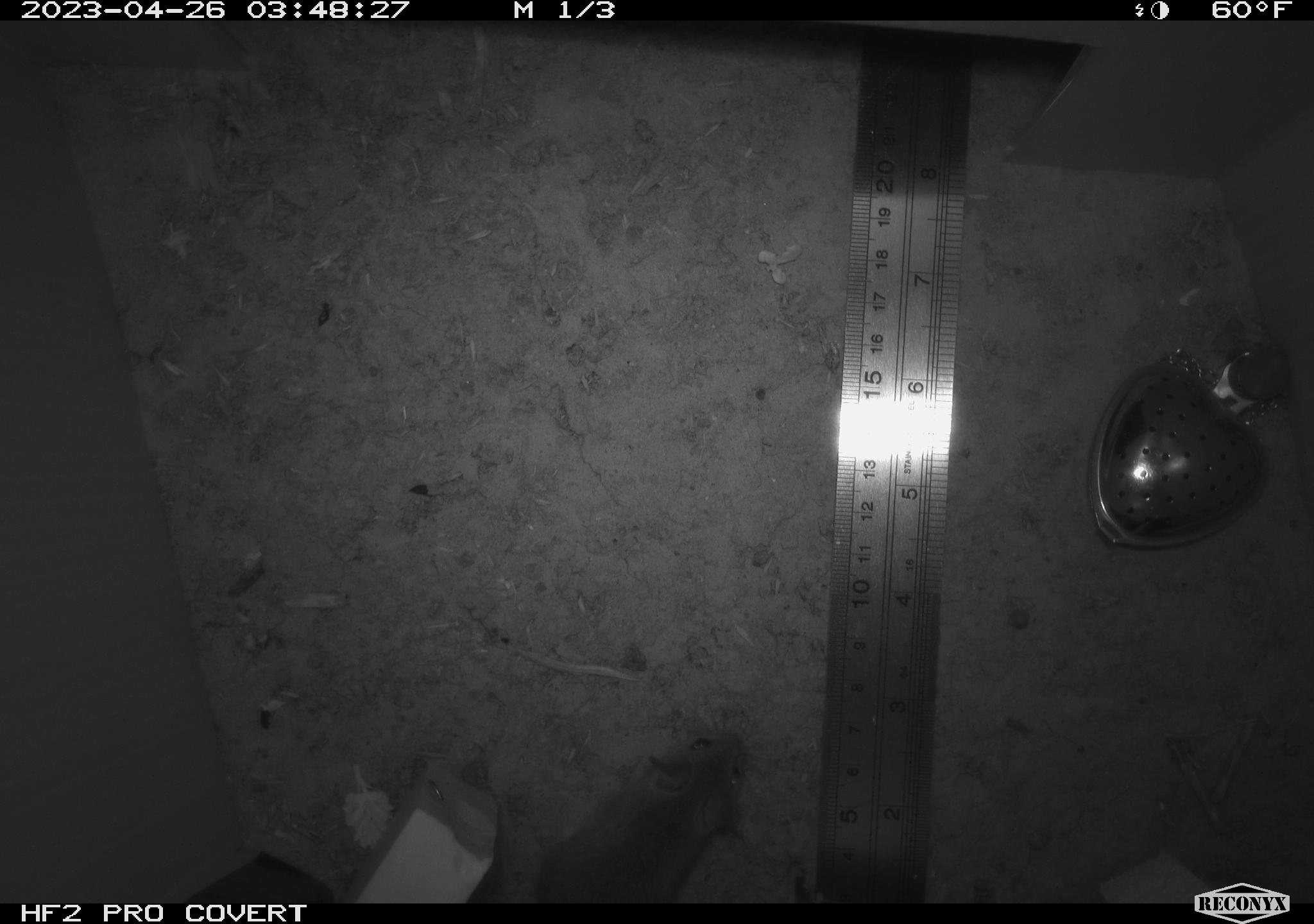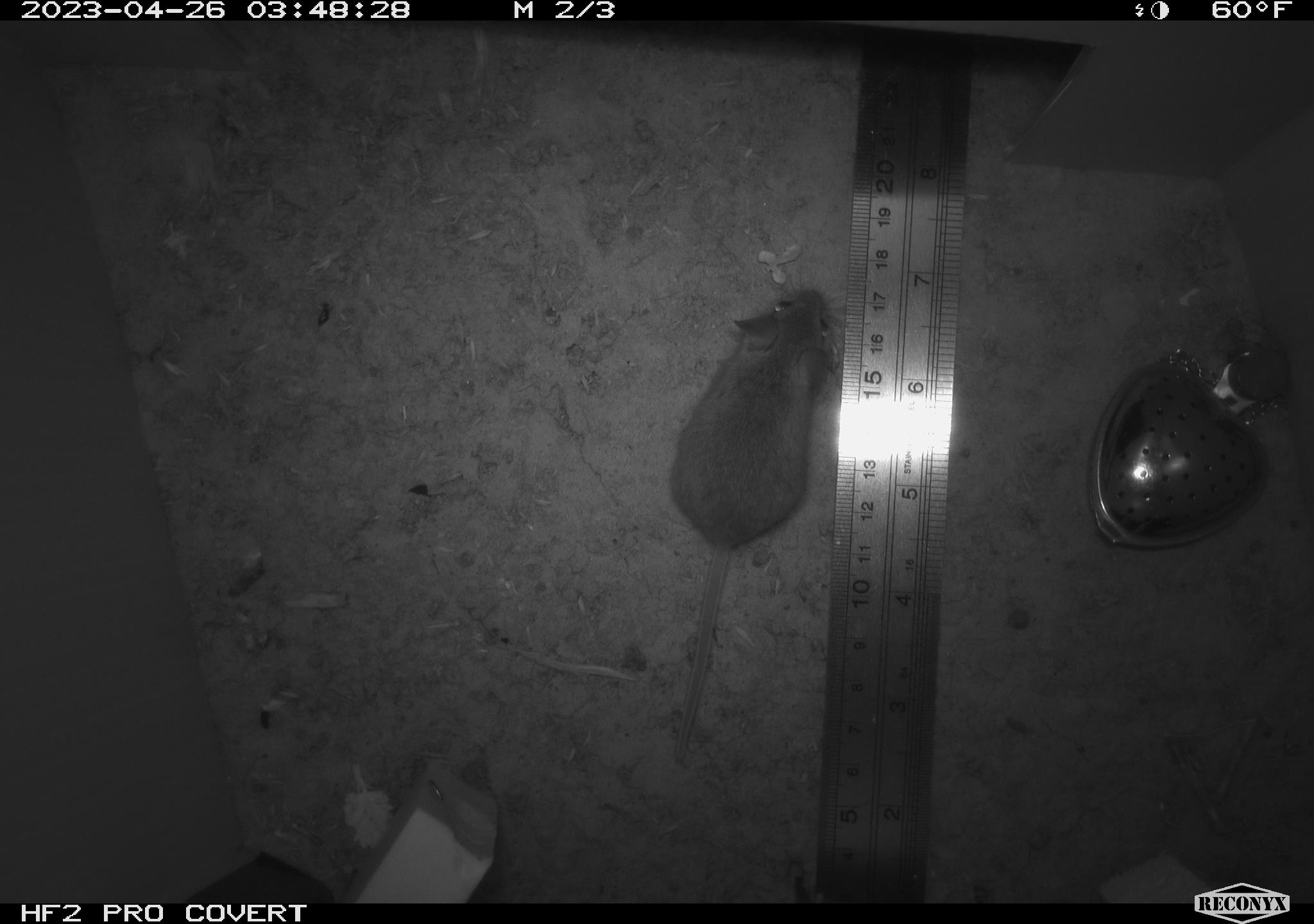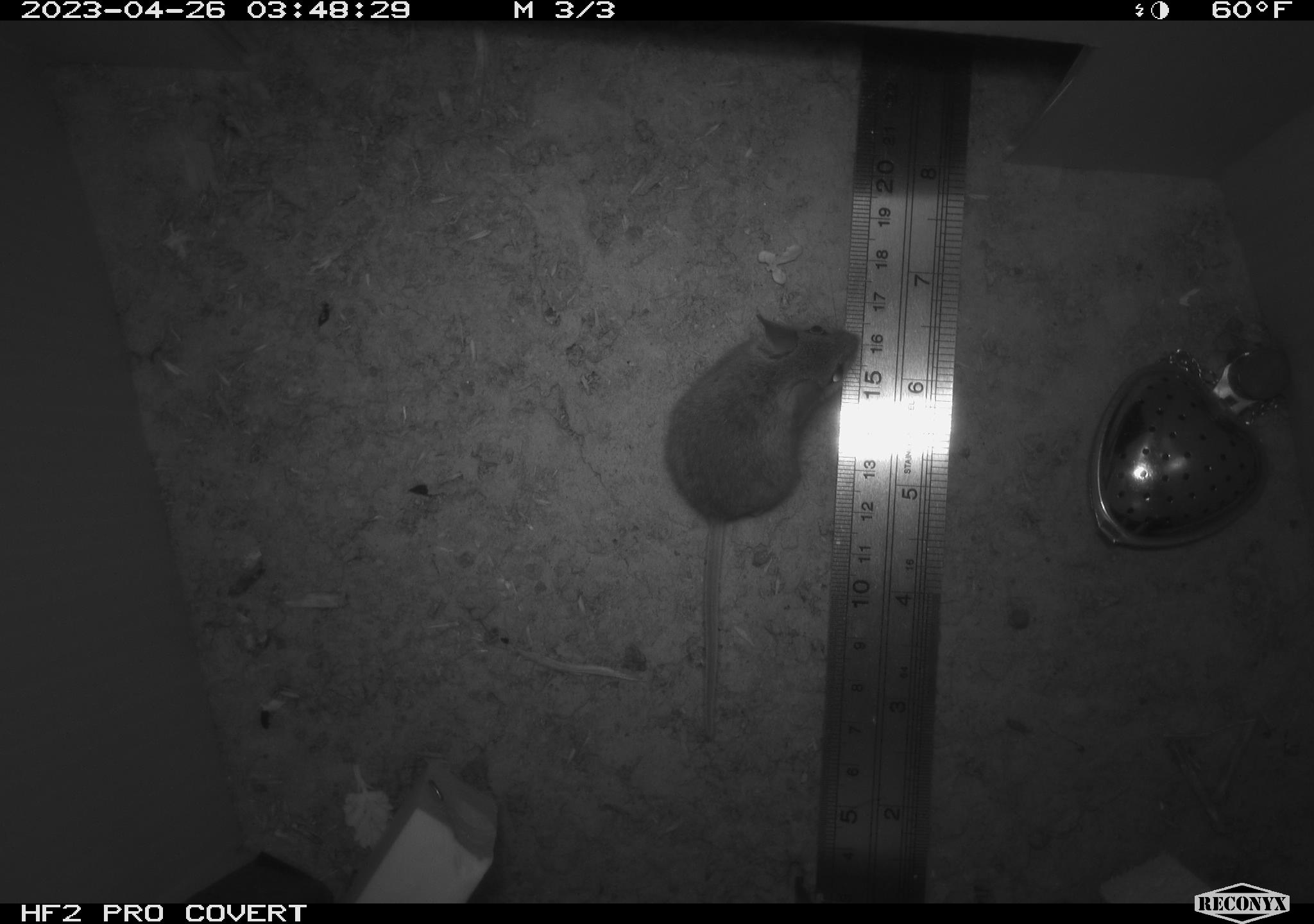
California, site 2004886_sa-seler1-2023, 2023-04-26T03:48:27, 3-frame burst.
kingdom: Animalia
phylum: Chordata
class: Mammalia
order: Rodentia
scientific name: Rodentia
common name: mouse species